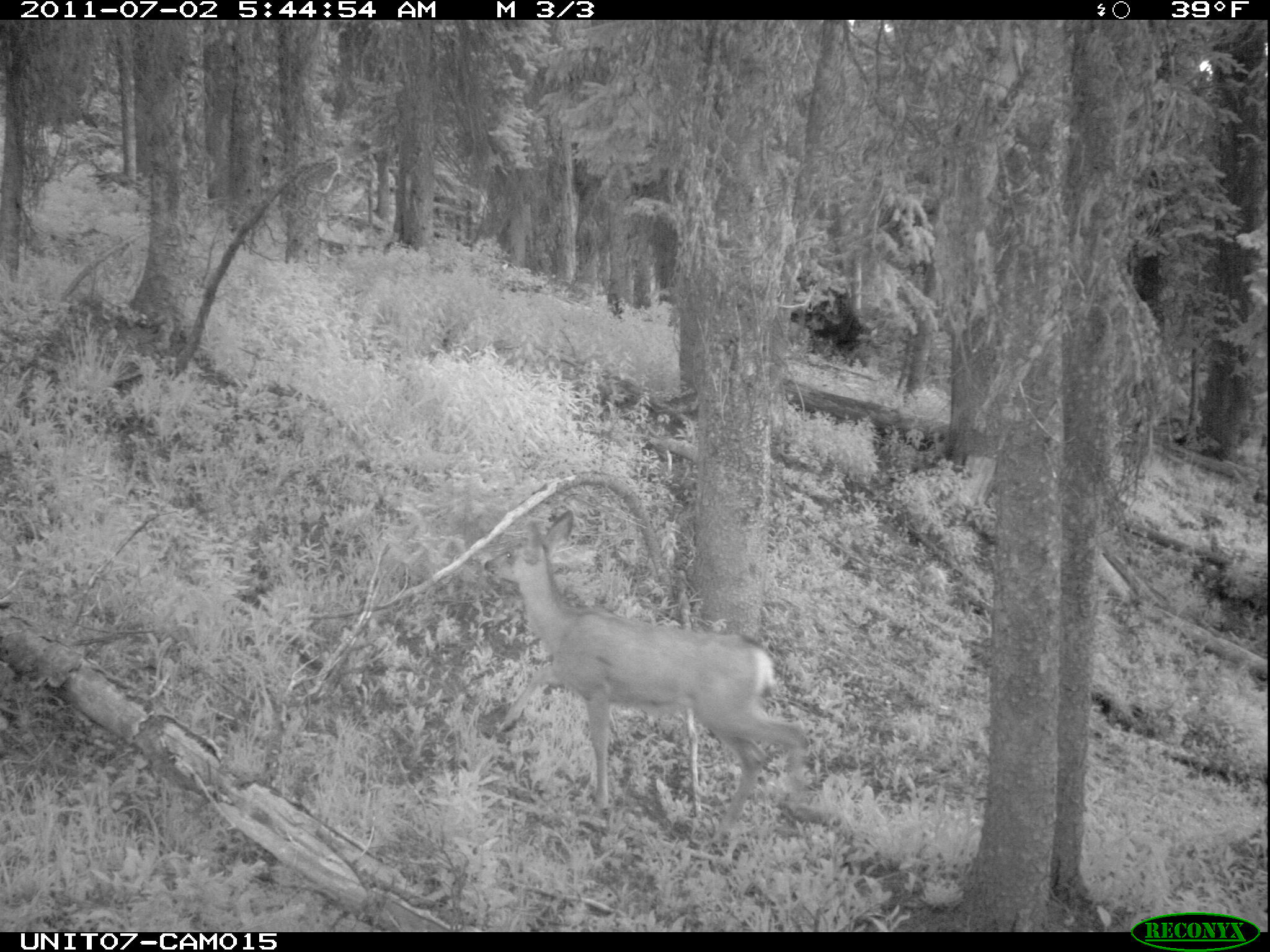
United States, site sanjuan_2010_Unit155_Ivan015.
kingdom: Animalia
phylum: Chordata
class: Mammalia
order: Artiodactyla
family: Cervidae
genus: Odocoileus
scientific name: Odocoileus hemionus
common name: mule deer